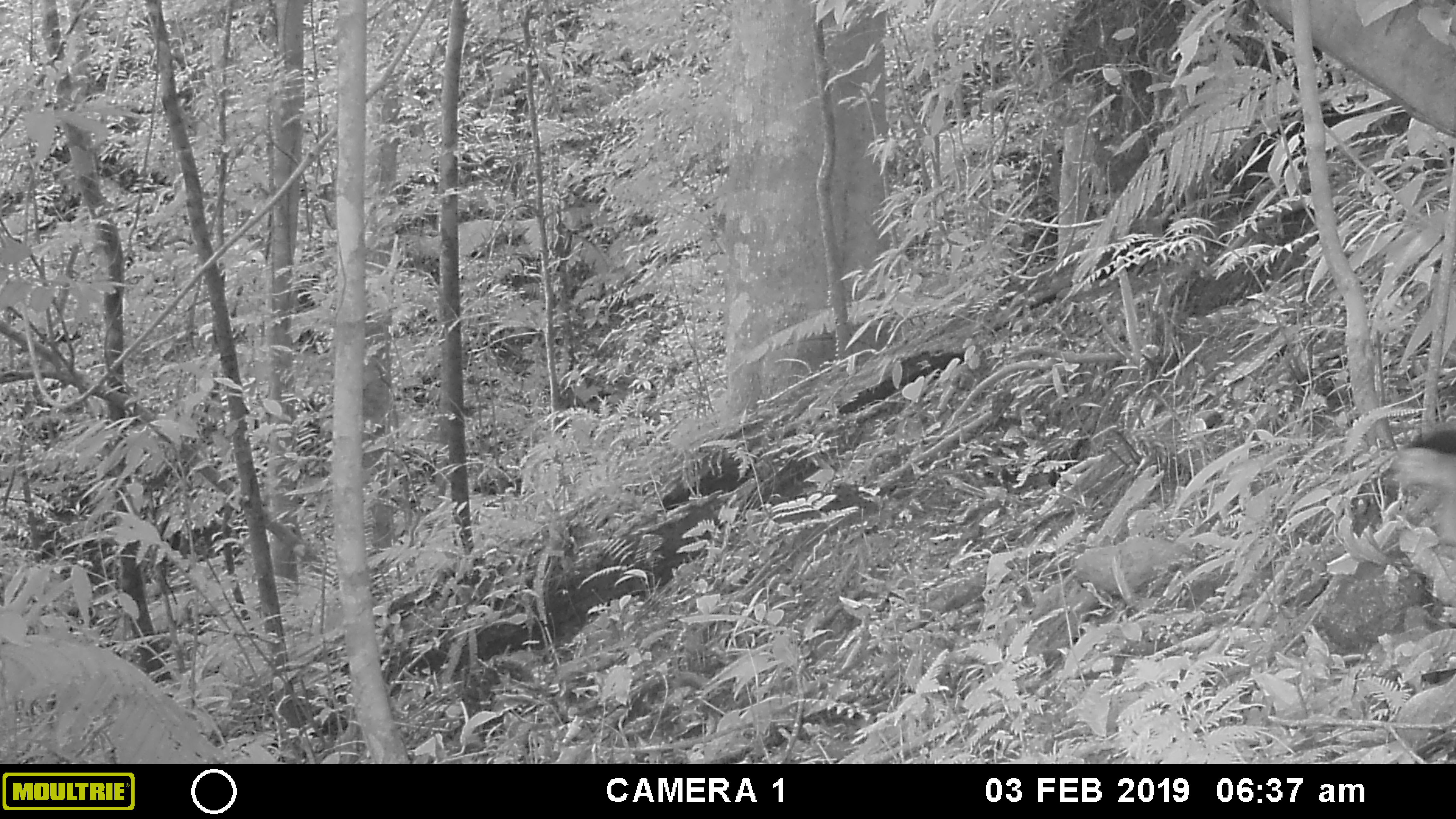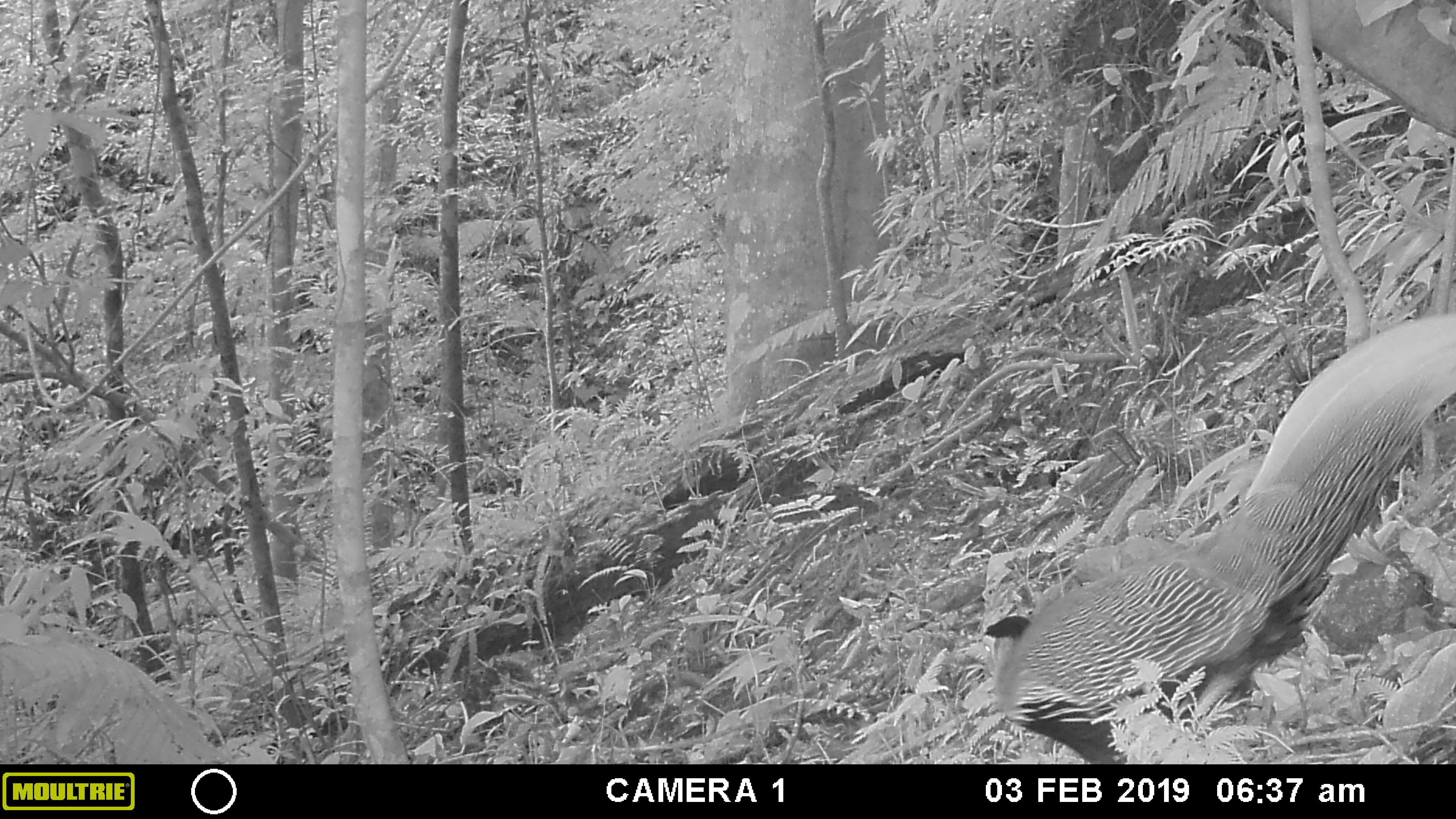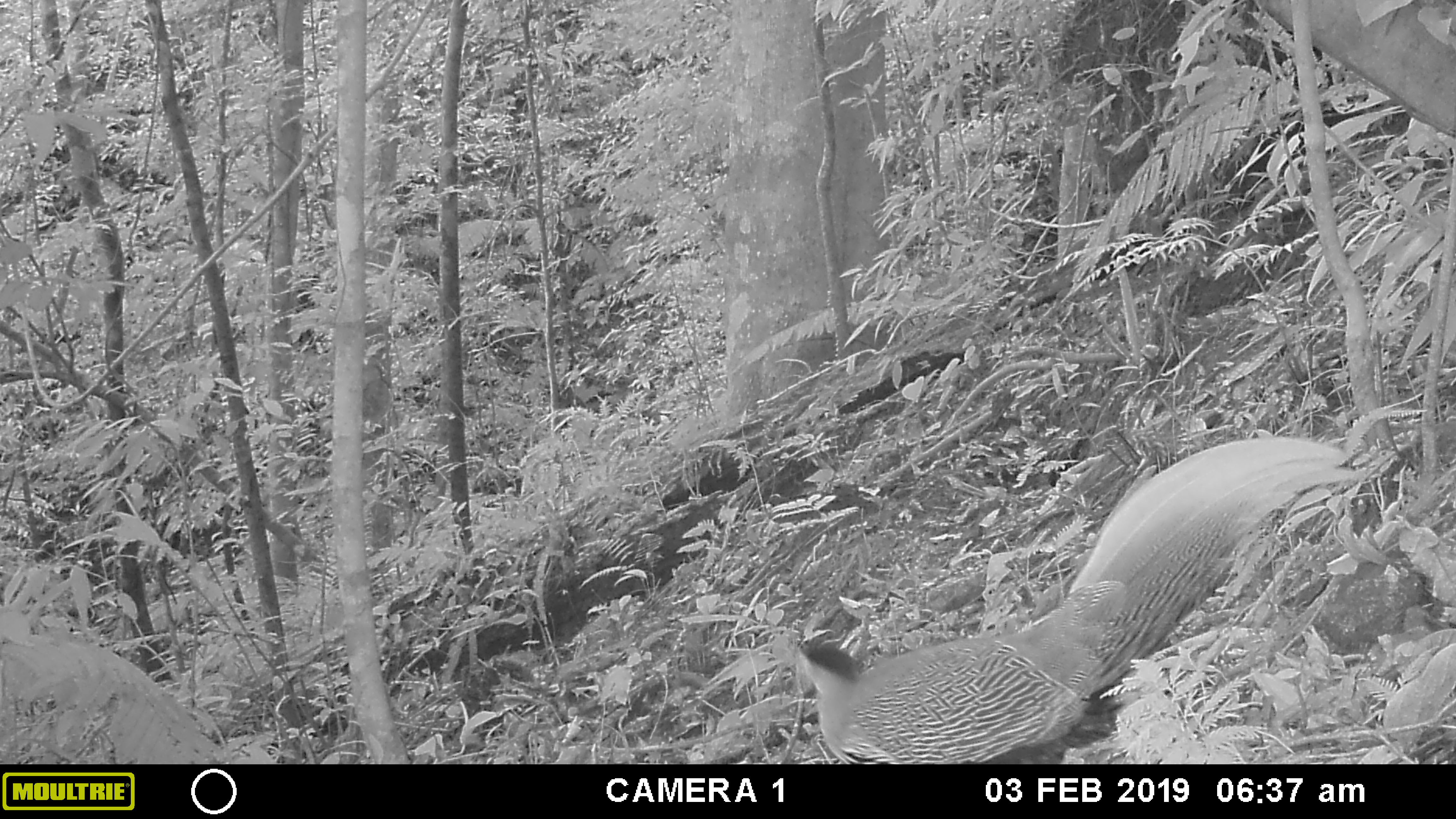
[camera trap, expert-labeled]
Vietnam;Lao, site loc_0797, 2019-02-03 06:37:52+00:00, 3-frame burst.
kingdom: Animalia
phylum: Chordata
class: Aves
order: Galliformes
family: Phasianidae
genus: Lophura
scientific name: Lophura nycthemera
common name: silver pheasant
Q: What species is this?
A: Silver pheasant (Lophura nycthemera).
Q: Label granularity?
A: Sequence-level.